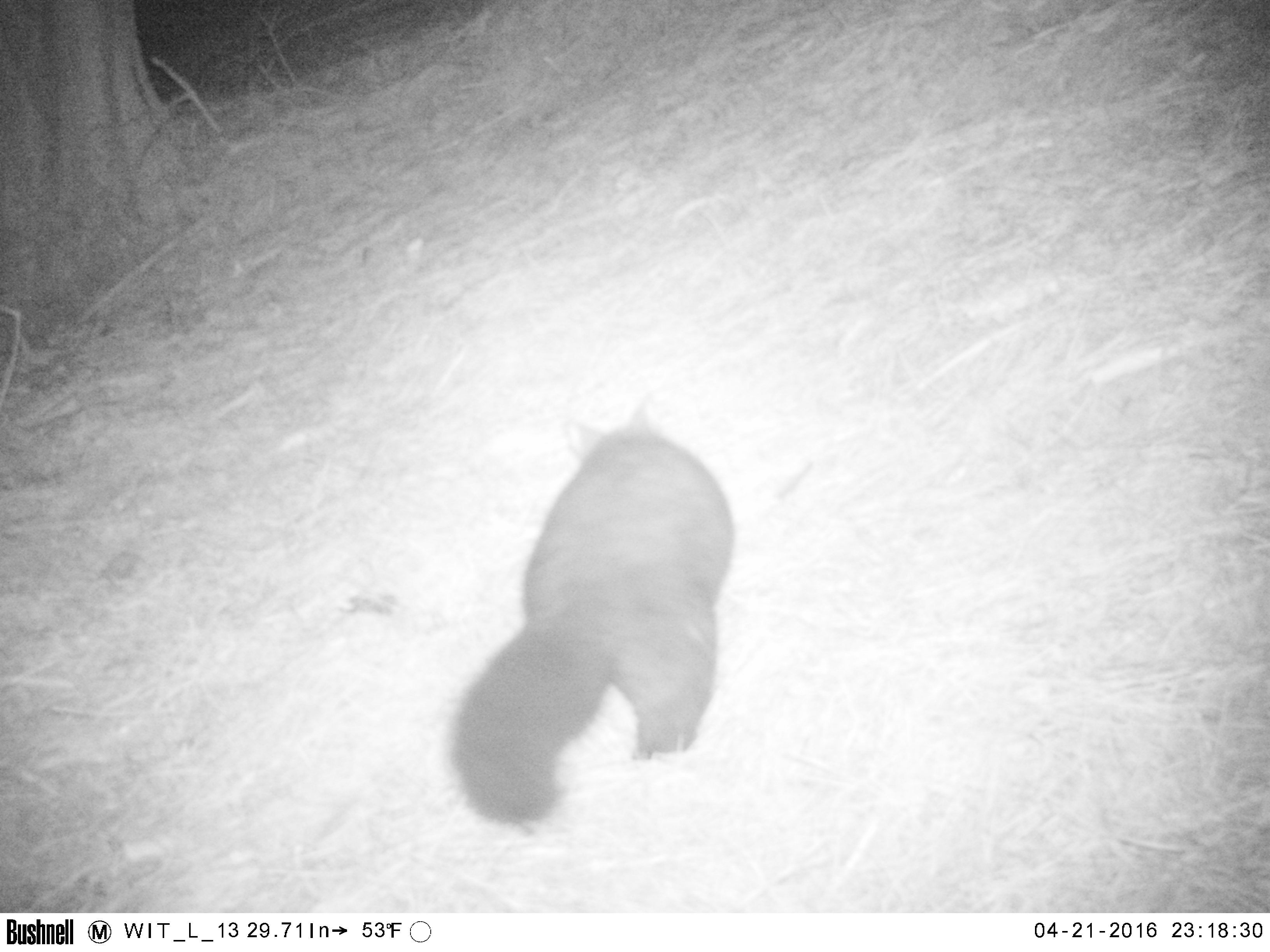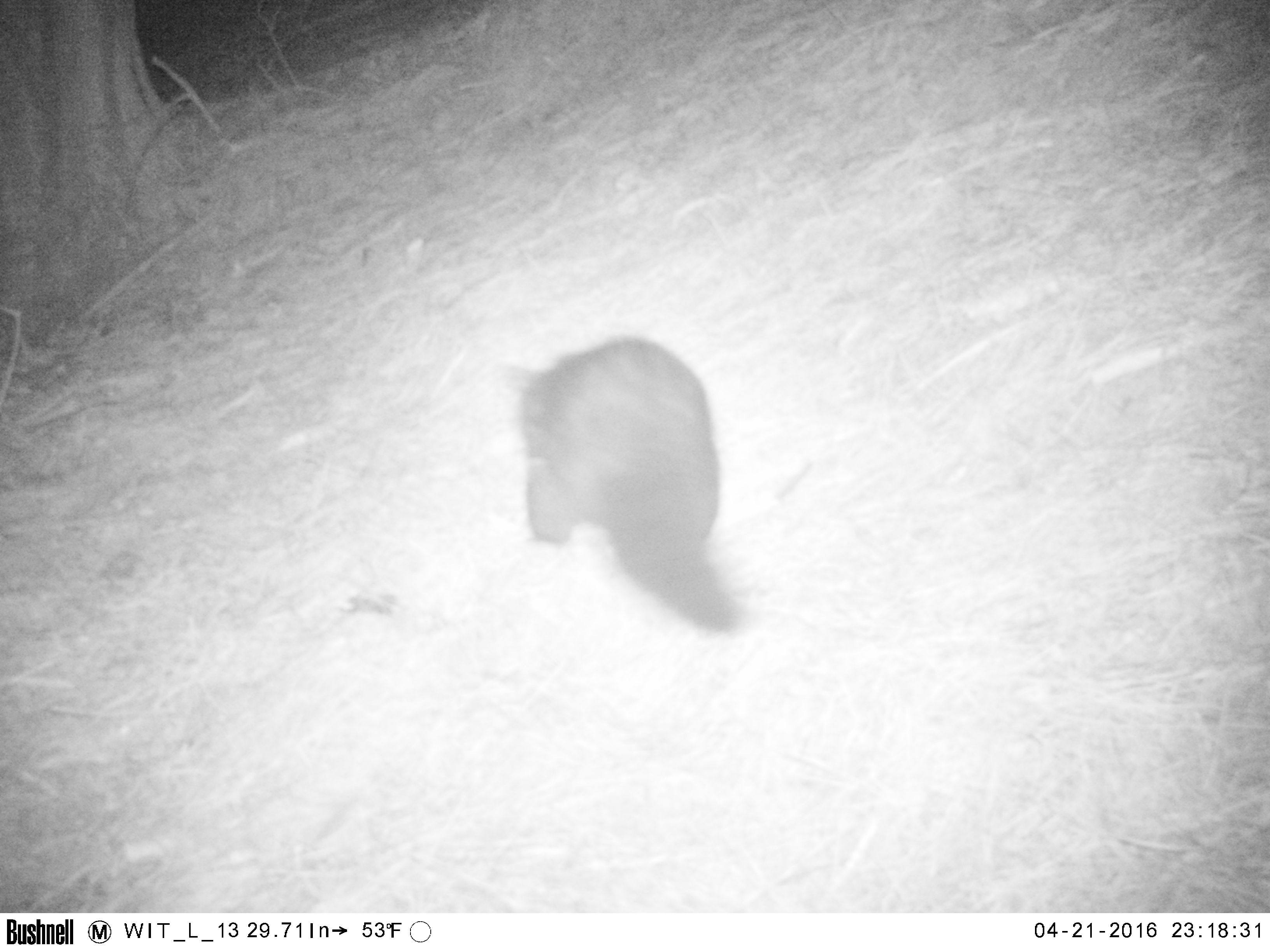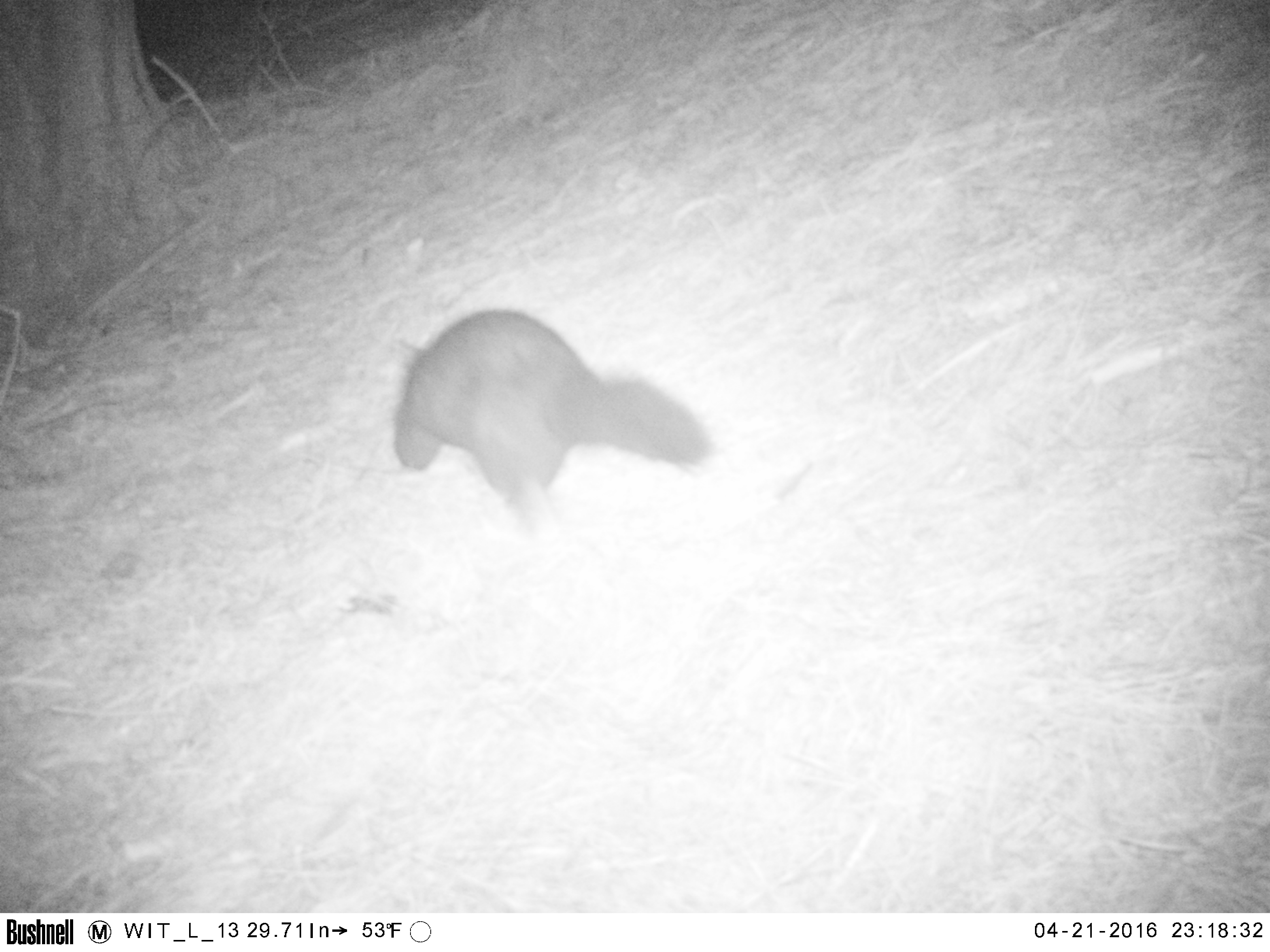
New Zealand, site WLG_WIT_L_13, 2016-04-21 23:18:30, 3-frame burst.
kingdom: Animalia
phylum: Chordata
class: Mammalia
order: Diprotodontia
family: Phalangeridae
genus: Trichosurus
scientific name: Trichosurus vulpecula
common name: common brushtail possum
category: possum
Possum (common brushtail possum) (Trichosurus vulpecula).